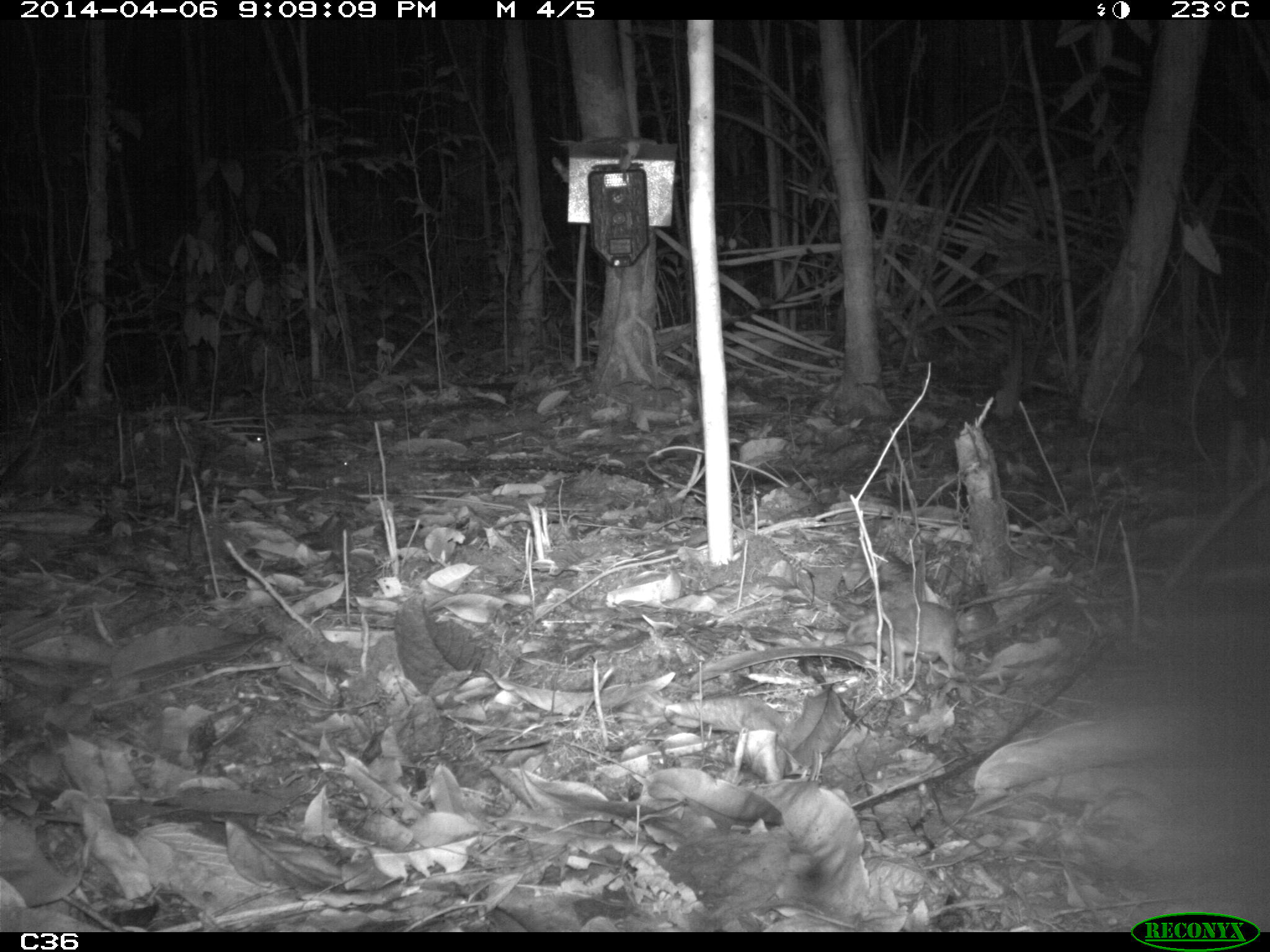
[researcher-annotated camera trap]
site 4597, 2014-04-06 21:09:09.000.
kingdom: Animalia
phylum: Chordata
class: Mammalia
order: Rodentia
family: Muridae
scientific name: Muridae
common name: mice, rats, and gerbils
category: unknown mouse or rat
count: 1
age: adult